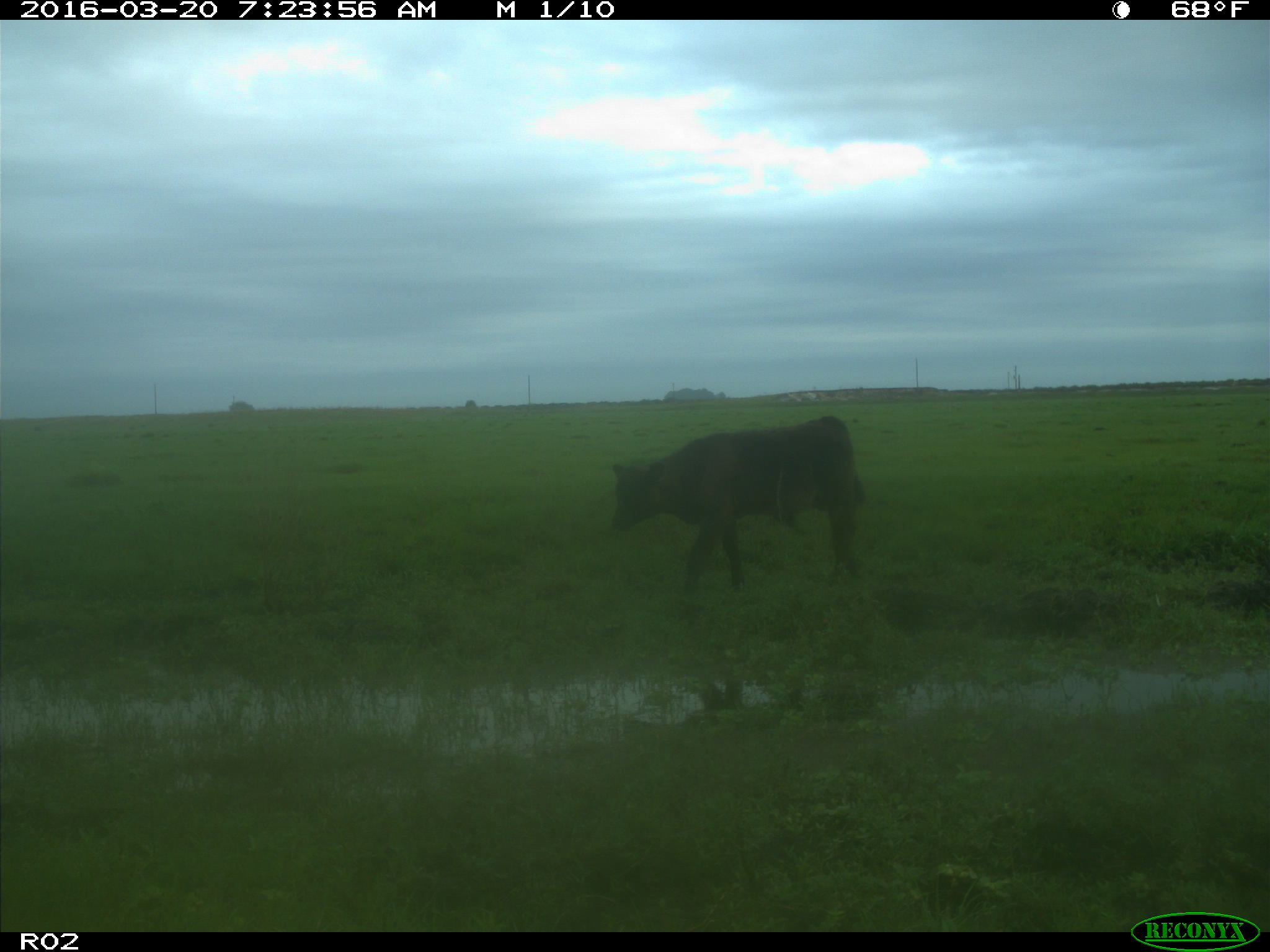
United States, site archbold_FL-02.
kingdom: Animalia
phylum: Chordata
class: Mammalia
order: Artiodactyla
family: Bovidae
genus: Bos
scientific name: Bos taurus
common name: domestic cow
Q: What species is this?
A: Bos taurus (domestic cow).